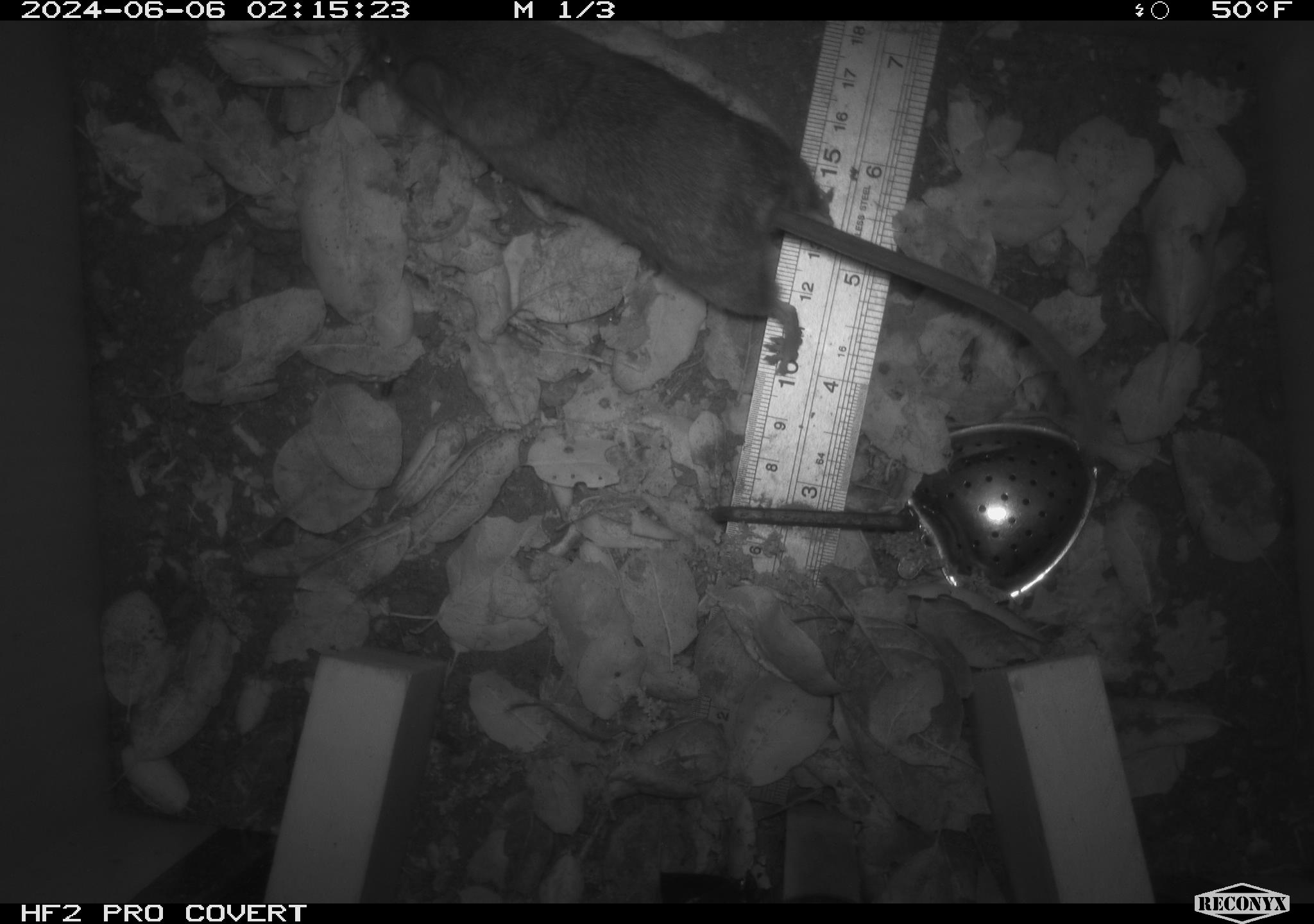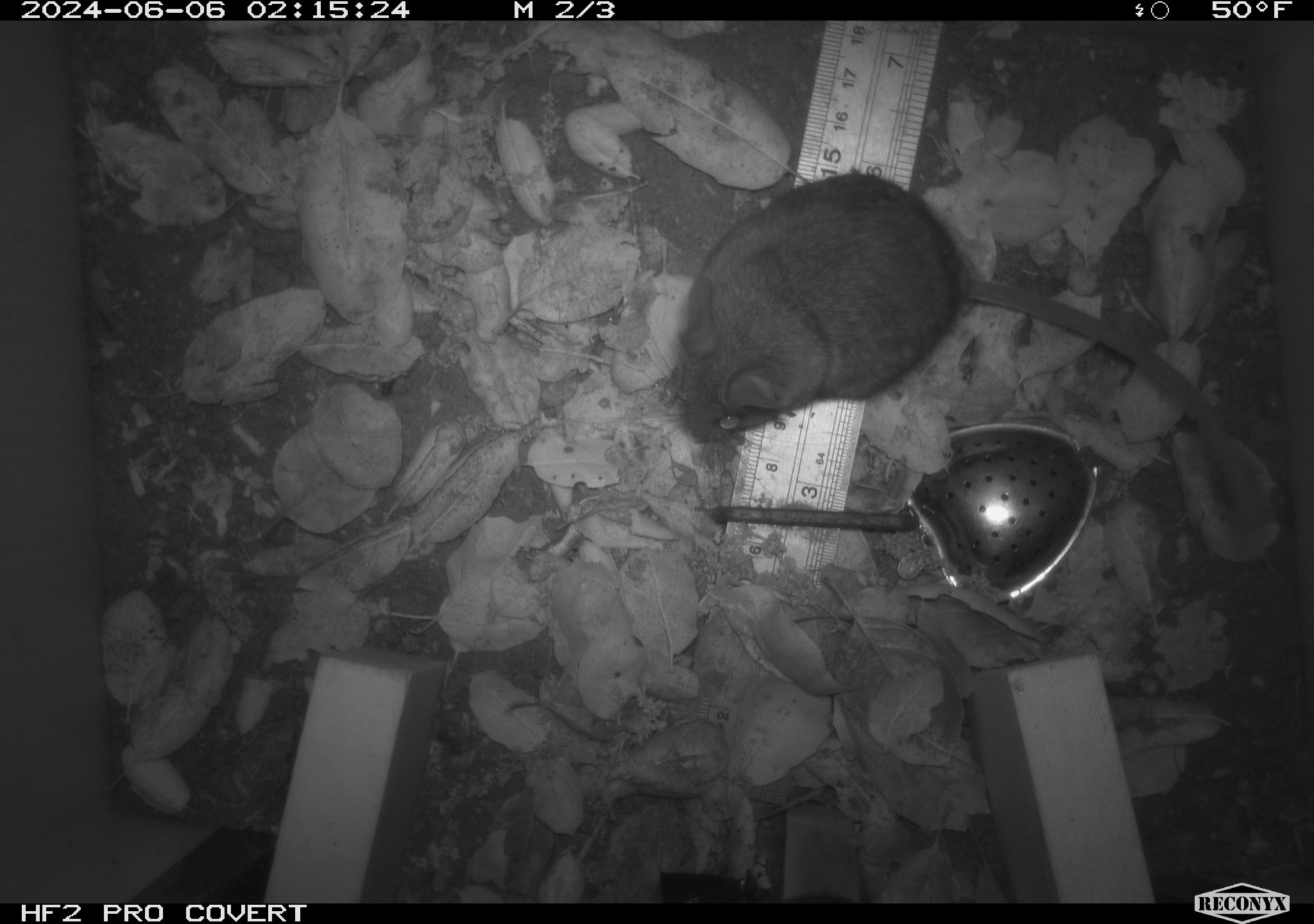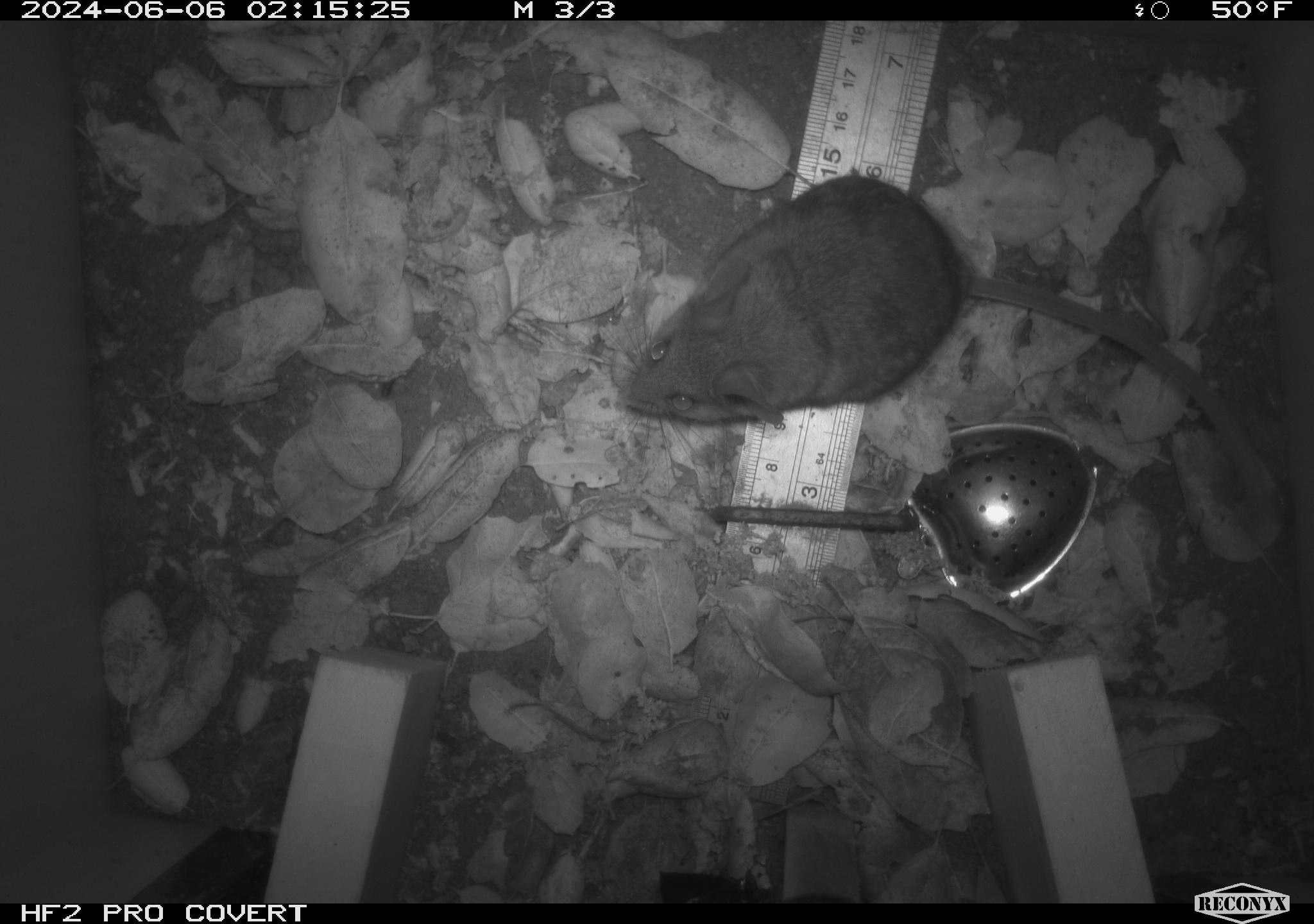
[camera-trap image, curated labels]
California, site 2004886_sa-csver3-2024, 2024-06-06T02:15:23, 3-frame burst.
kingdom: Animalia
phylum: Chordata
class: Mammalia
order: Rodentia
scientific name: Rodentia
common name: rodent